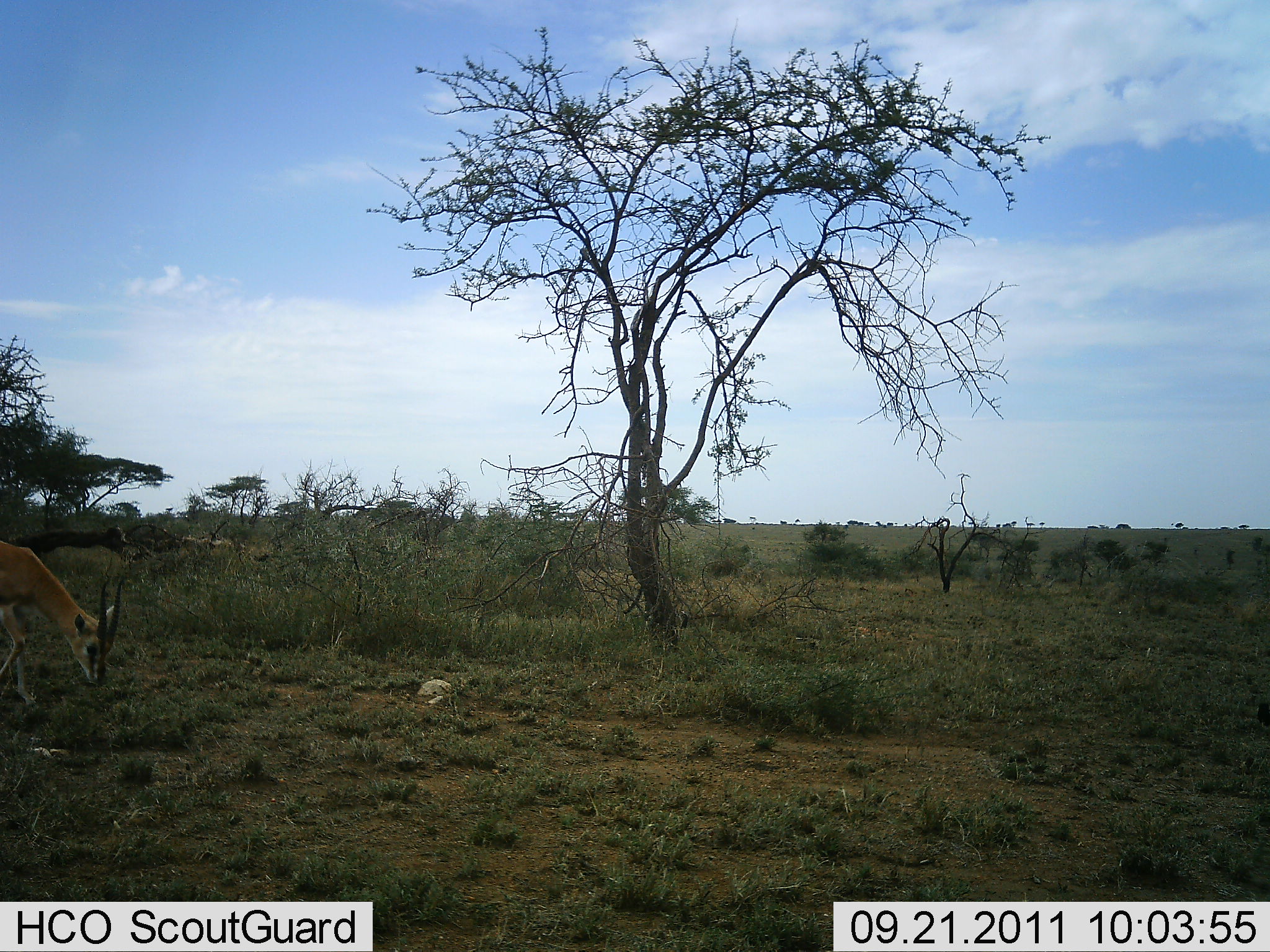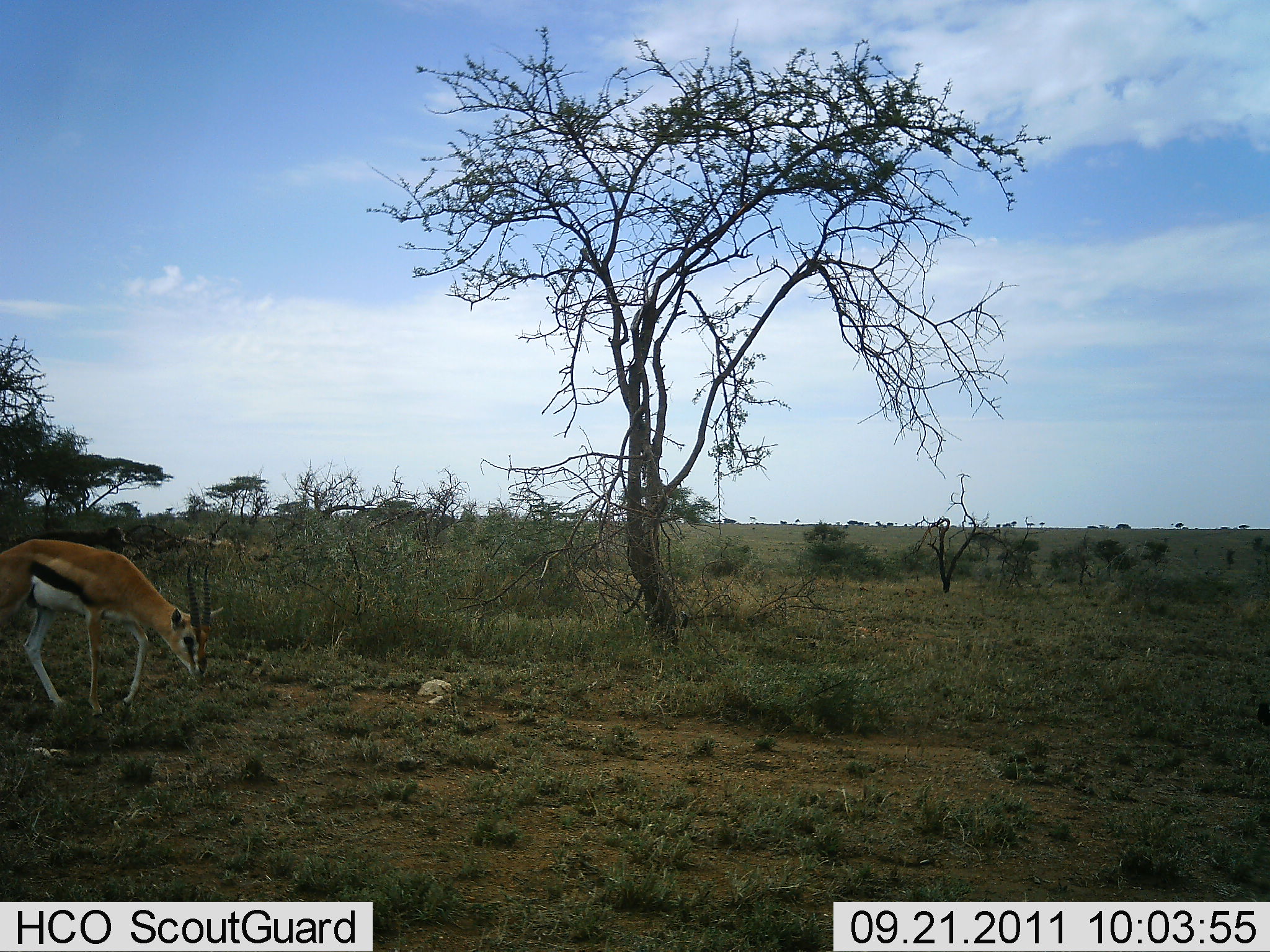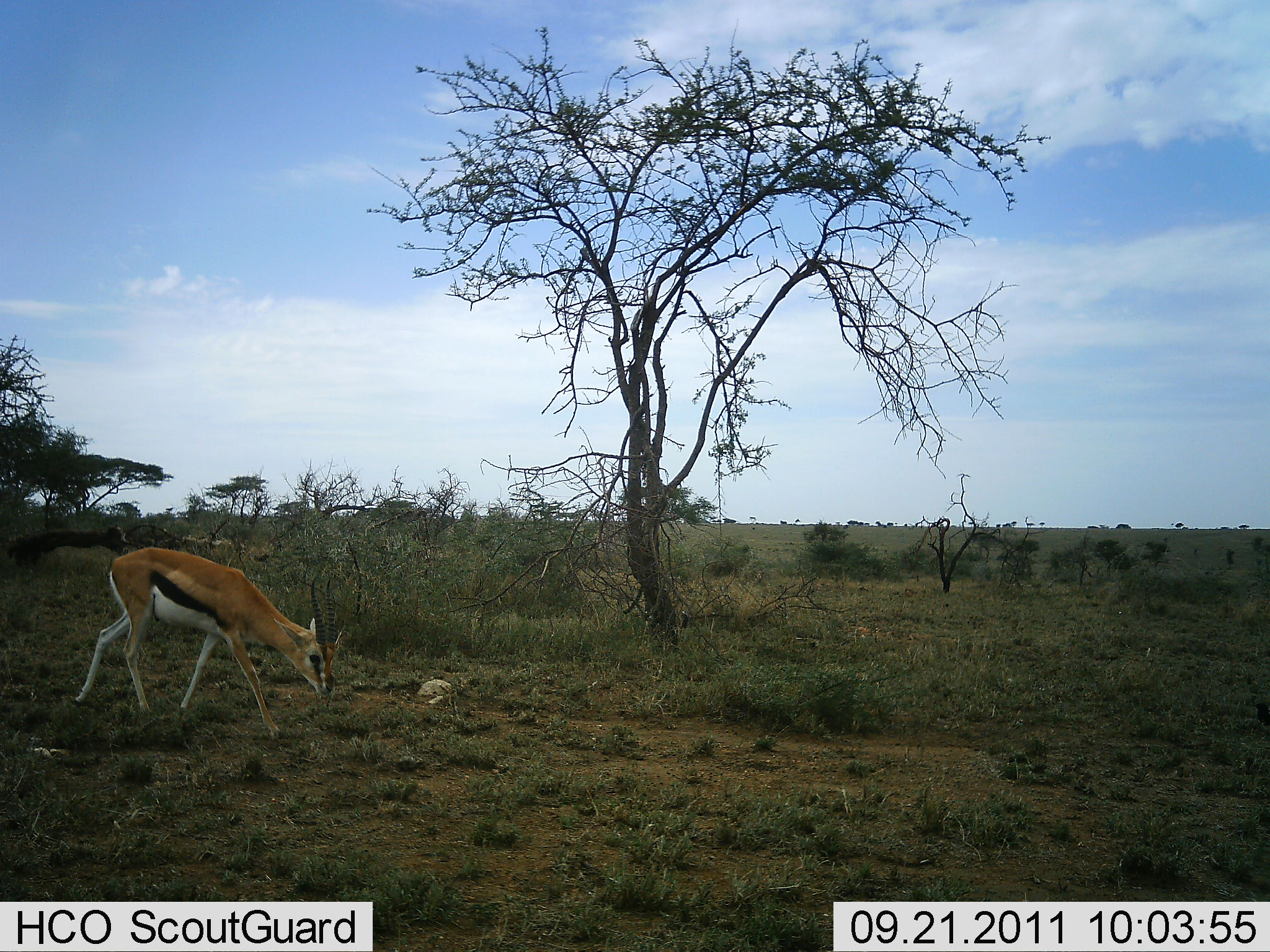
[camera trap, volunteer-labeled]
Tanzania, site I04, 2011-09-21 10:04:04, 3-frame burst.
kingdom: Animalia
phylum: Chordata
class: Mammalia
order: Artiodactyla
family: Bovidae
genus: Eudorcas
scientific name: Eudorcas thomsonii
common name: thomson's gazelle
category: gazellethomsons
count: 1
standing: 0%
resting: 0%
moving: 70%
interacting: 0%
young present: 0%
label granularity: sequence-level